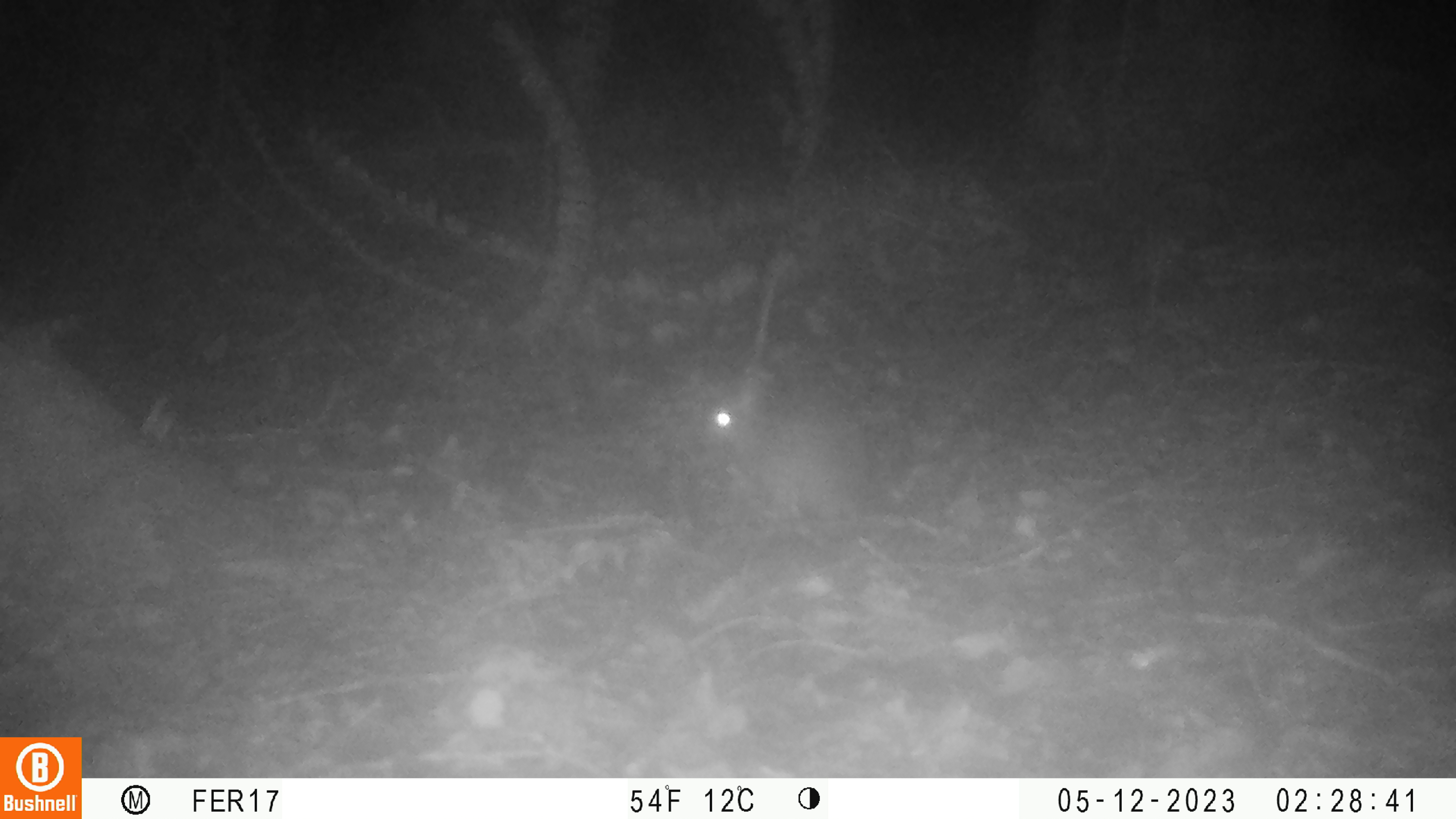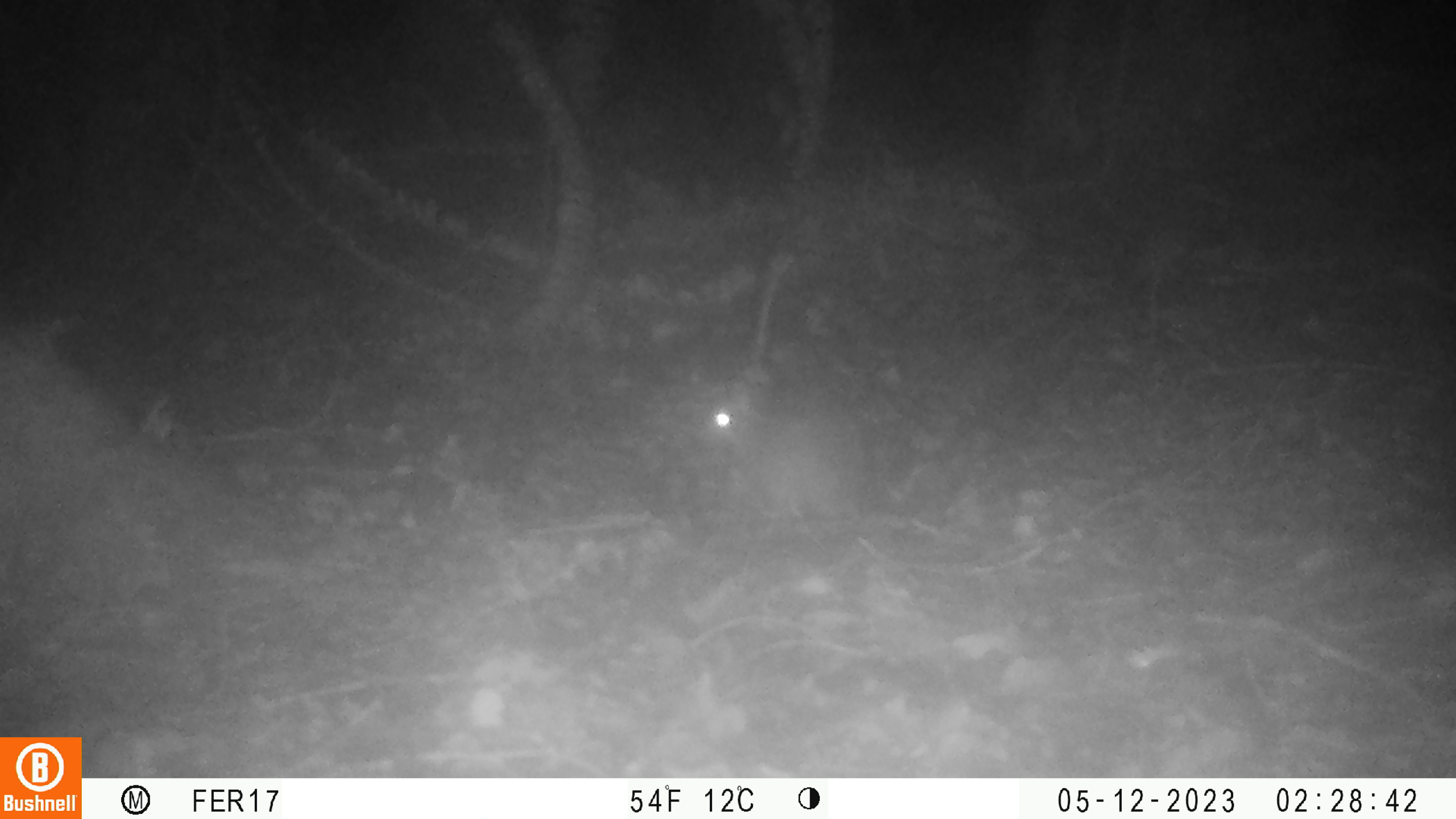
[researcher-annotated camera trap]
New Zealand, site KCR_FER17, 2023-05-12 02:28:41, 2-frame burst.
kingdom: Animalia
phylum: Chordata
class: Mammalia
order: Rodentia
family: Muridae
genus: Rattus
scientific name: Rattus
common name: rat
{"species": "rat (Rattus)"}